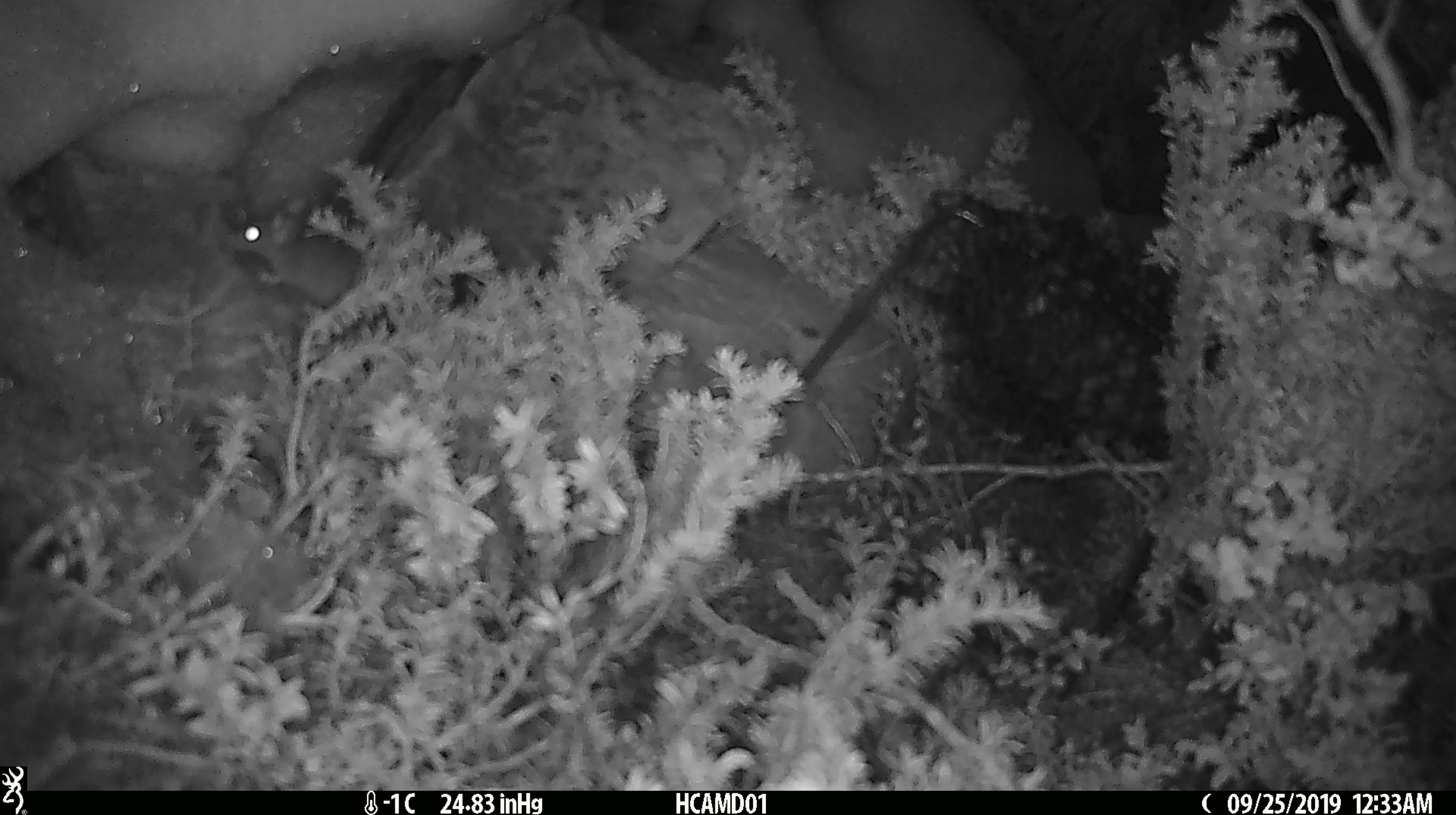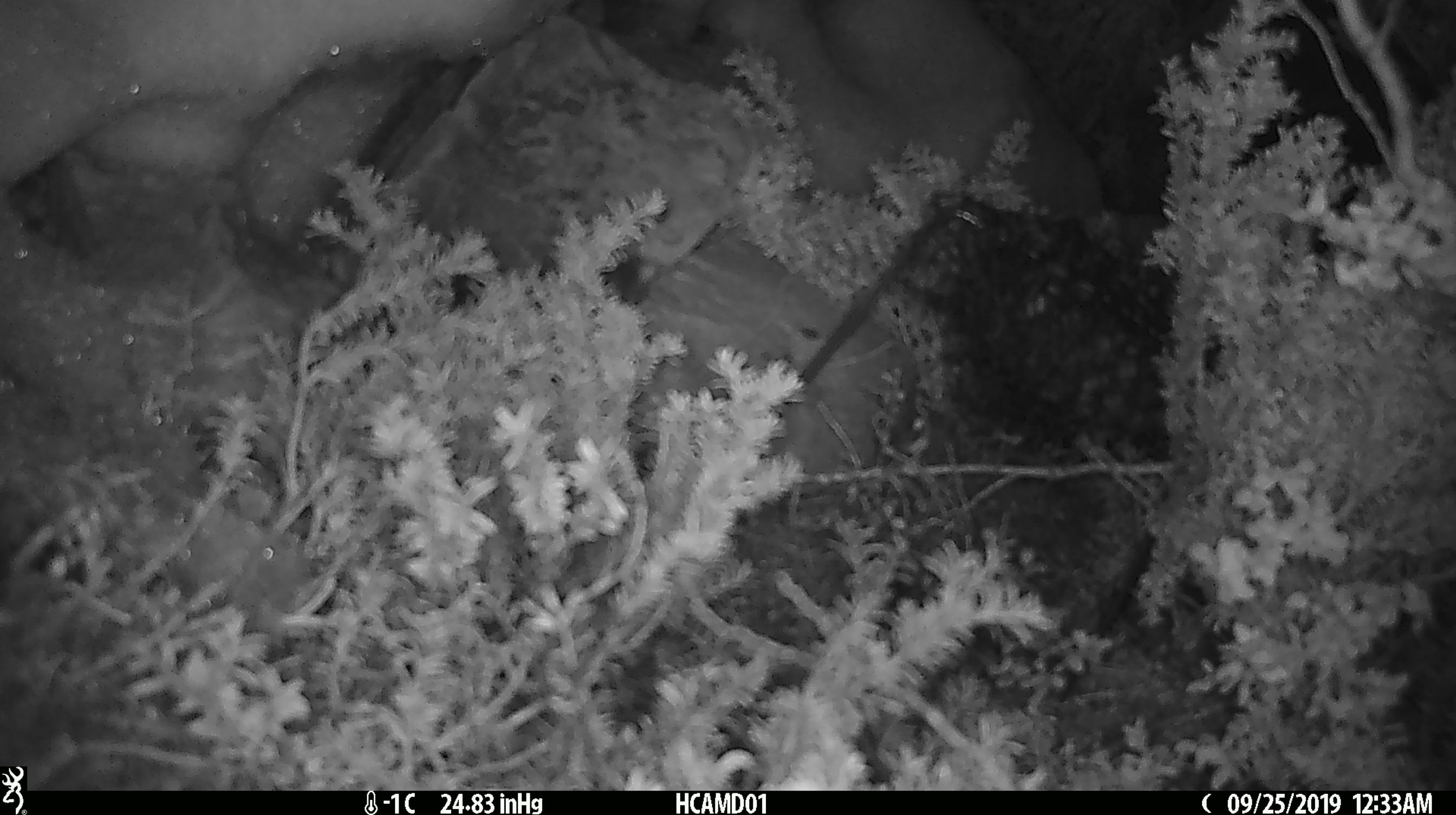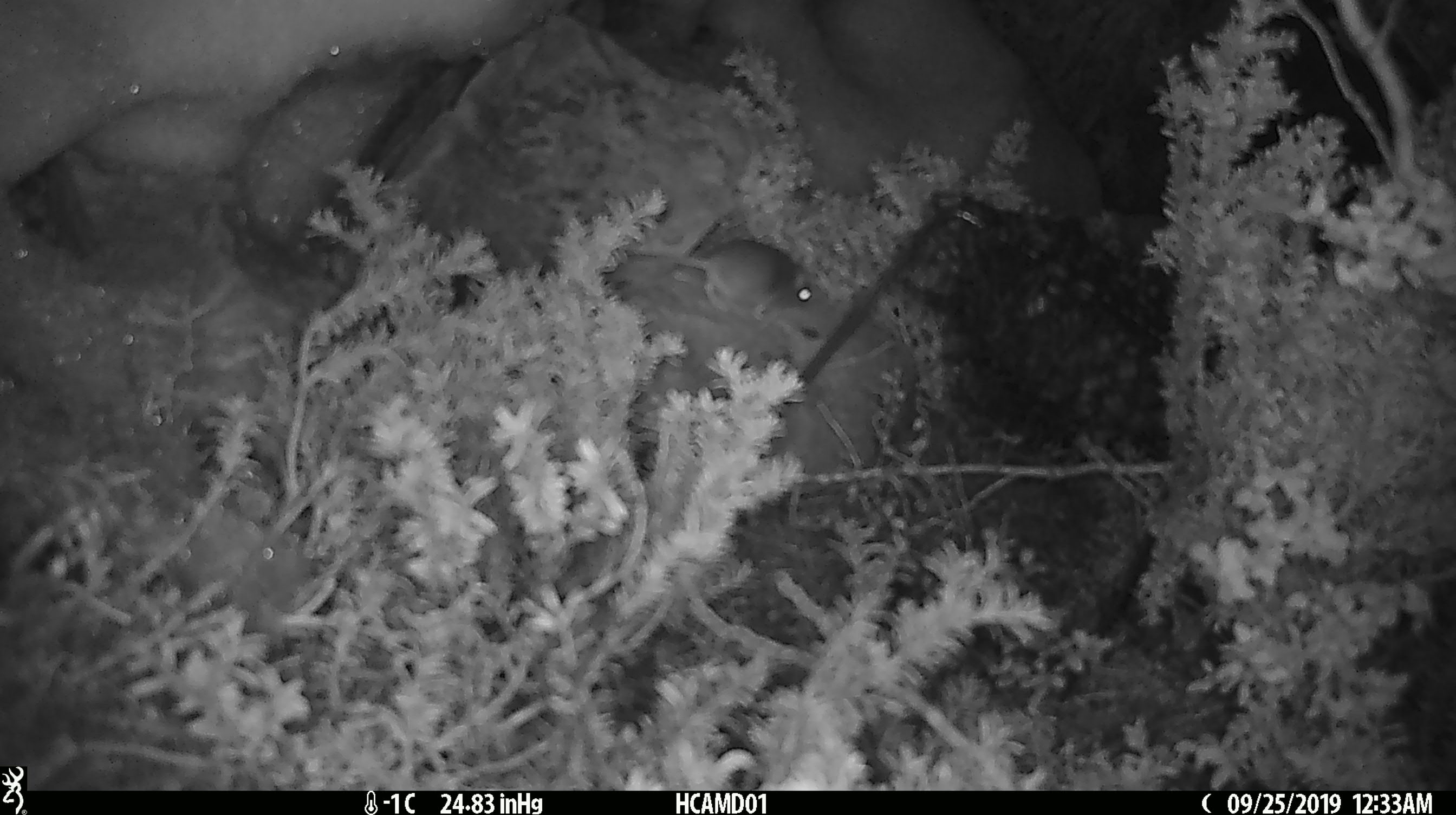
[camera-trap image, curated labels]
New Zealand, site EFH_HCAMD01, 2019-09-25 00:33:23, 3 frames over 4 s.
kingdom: Animalia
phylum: Chordata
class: Mammalia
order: Rodentia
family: Muridae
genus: Mus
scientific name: Mus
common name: mouse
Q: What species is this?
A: Mouse (Mus).